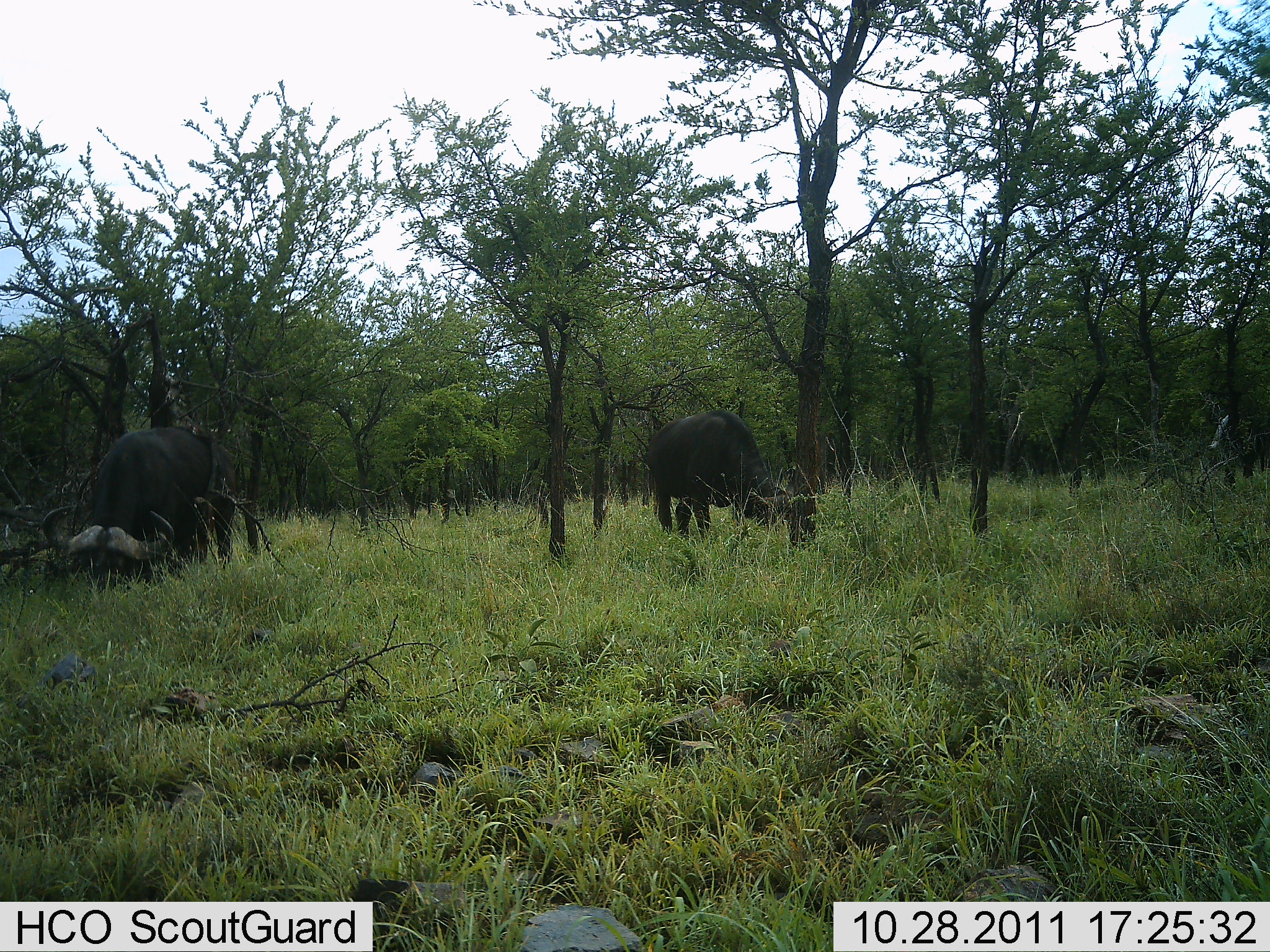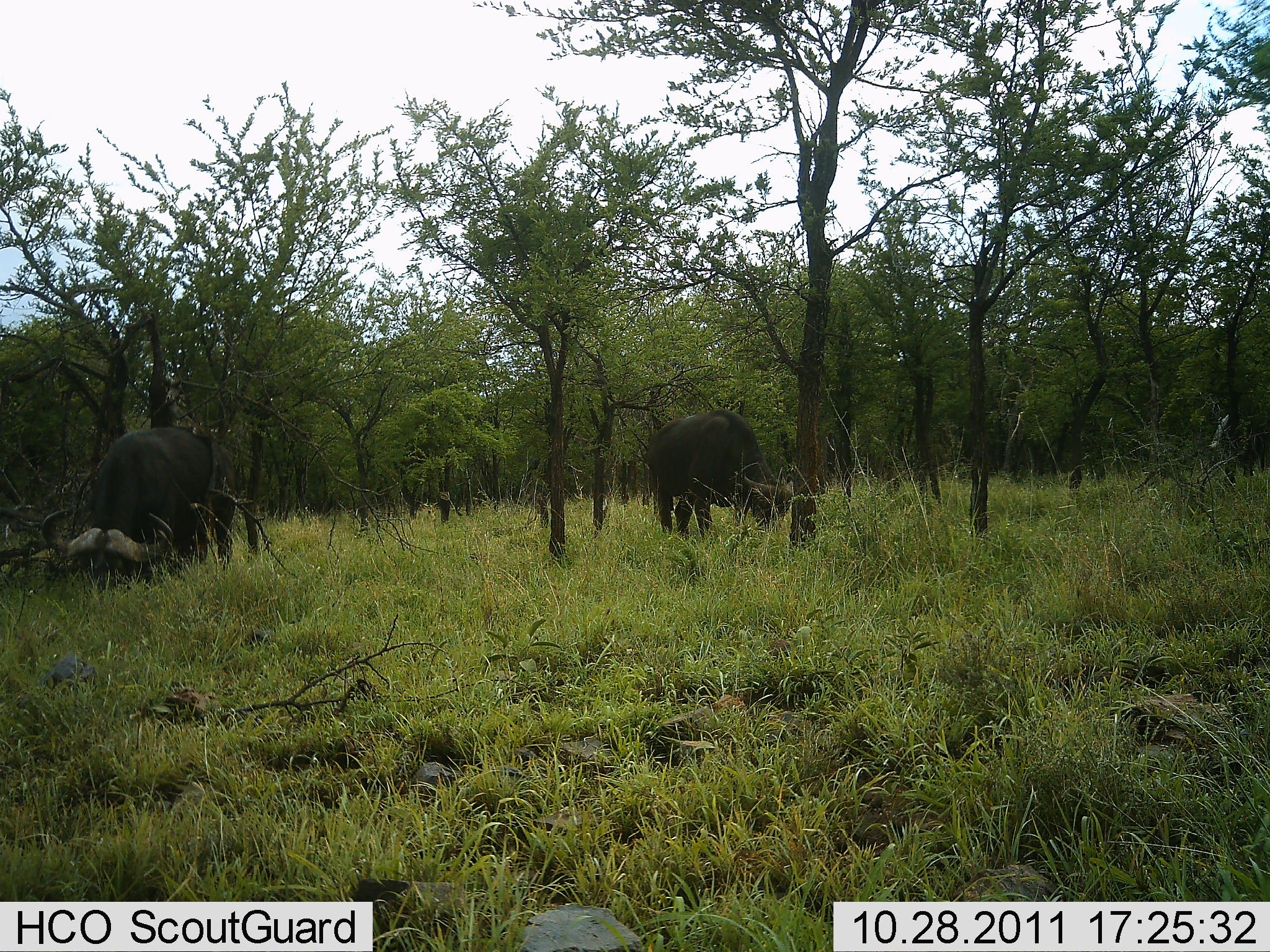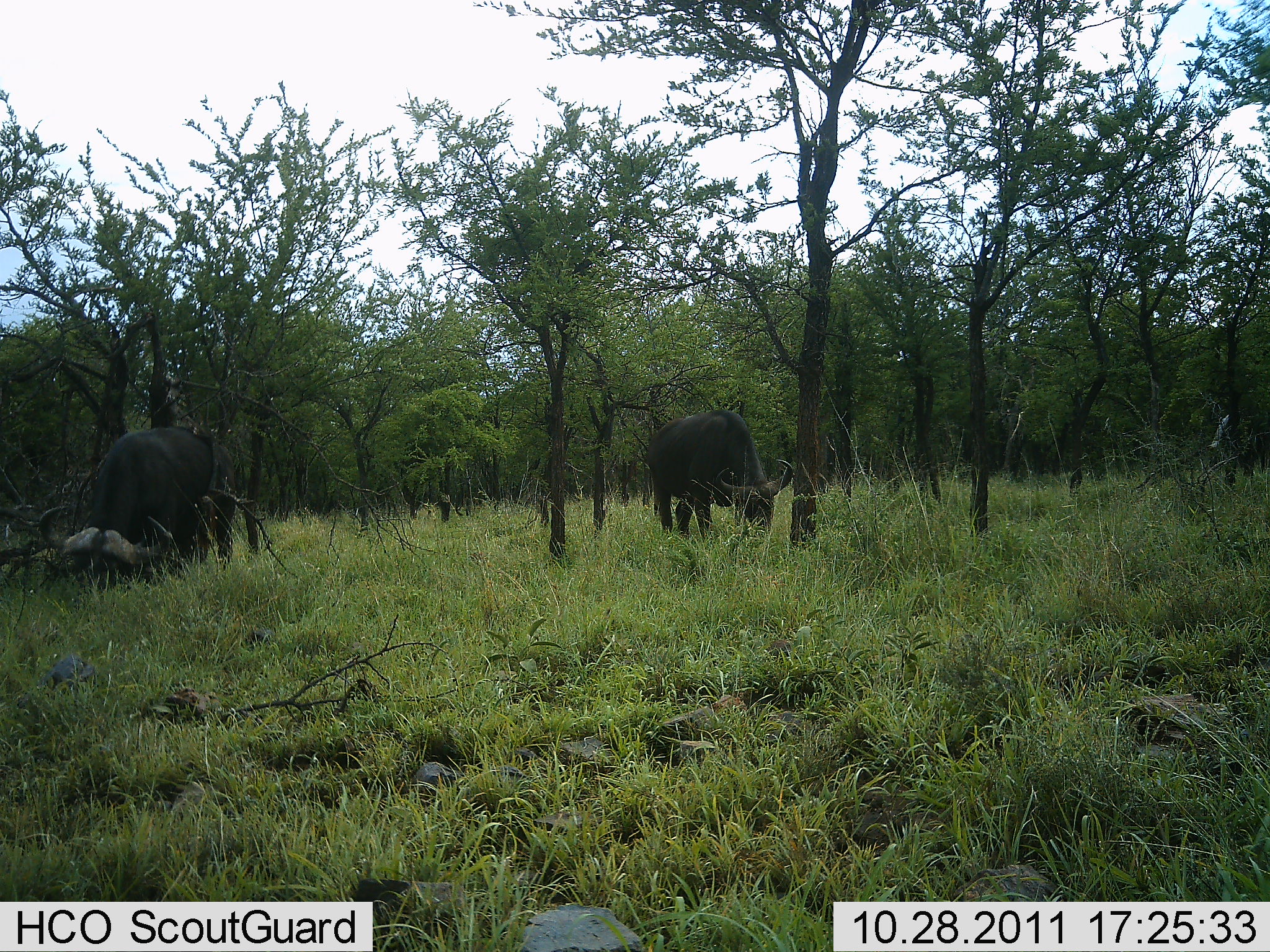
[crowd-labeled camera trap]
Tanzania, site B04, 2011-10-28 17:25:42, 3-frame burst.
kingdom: Animalia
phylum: Chordata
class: Mammalia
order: Artiodactyla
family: Bovidae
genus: Syncerus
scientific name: Syncerus caffer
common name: cape buffalo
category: buffalo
Buffalo (cape buffalo) (Syncerus caffer), count 2. Behavior (volunteer vote fractions): standing 23%, resting 0%, moving 0%, interacting 0%. Young present (vote fraction): 8%. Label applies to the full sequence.